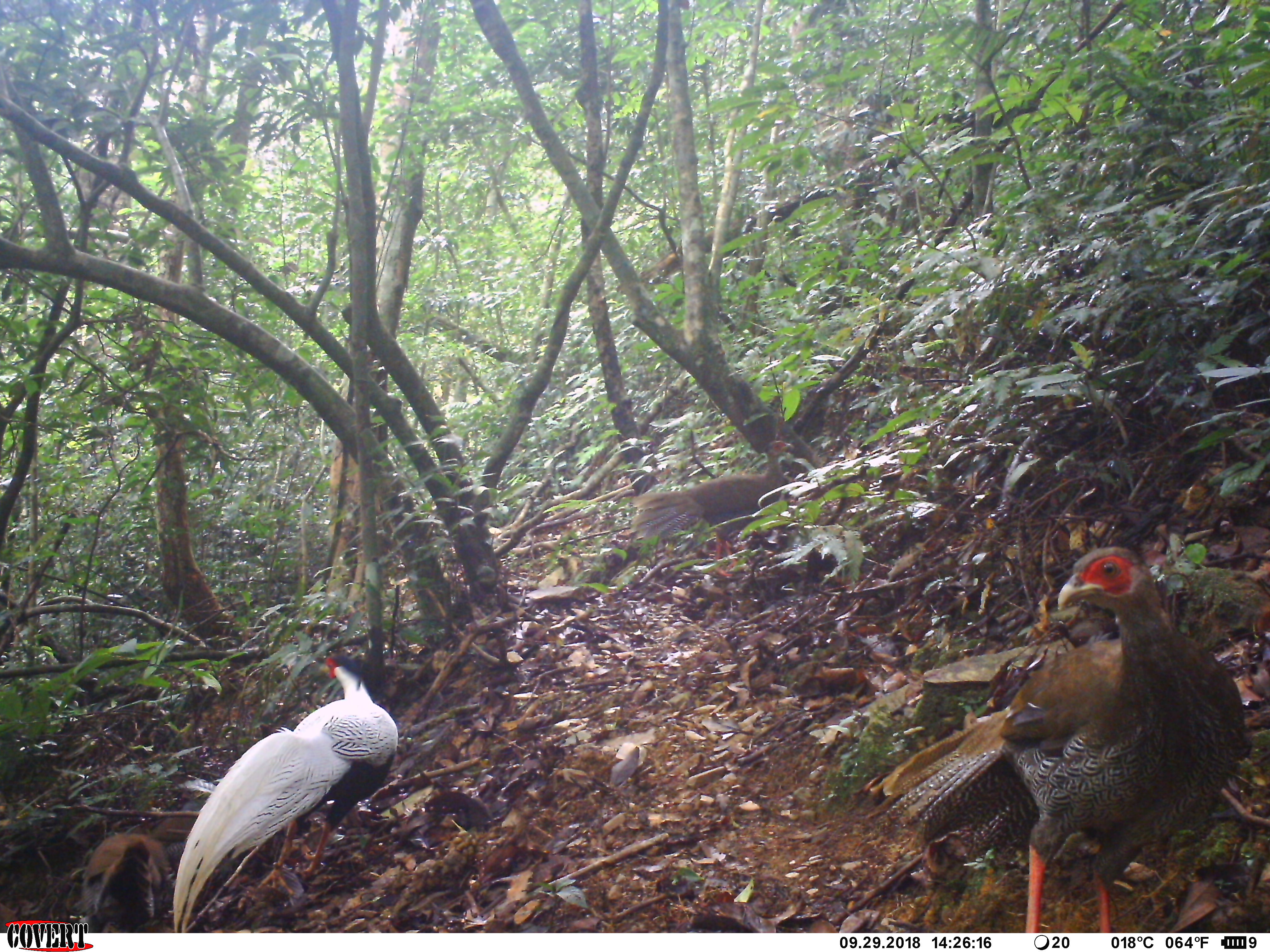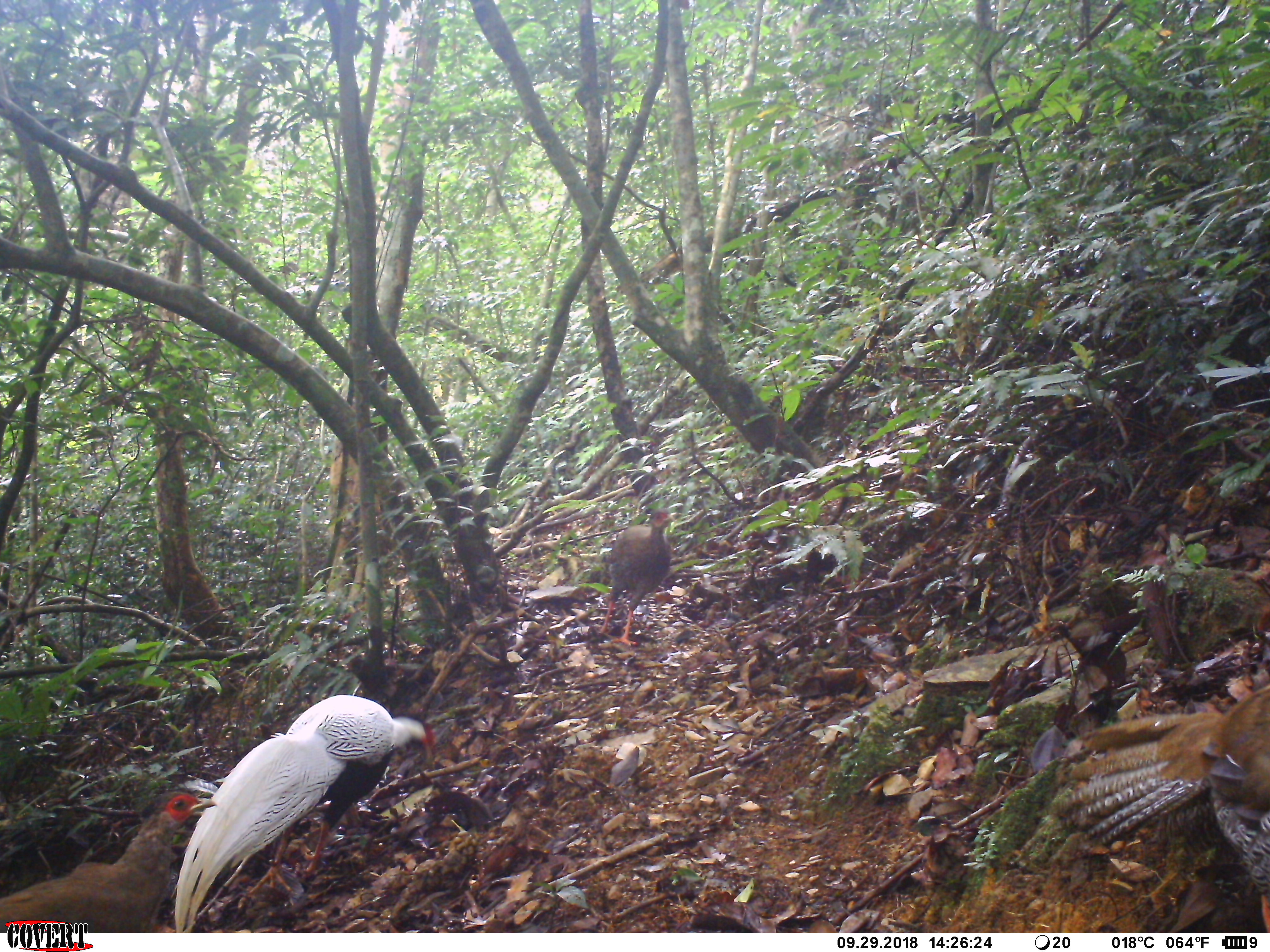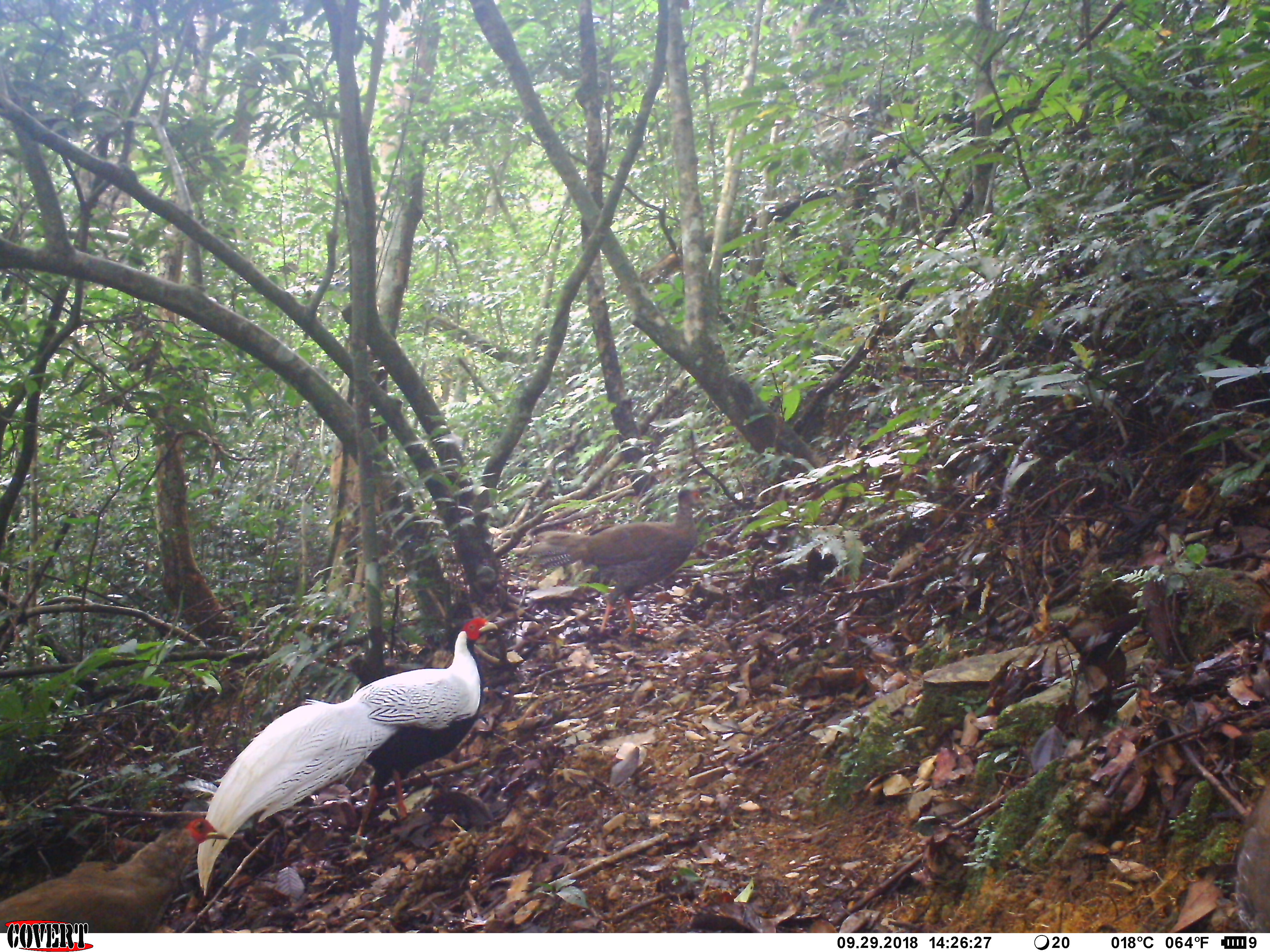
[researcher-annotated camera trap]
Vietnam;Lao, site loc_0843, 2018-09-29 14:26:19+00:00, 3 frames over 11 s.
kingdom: Animalia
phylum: Chordata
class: Aves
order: Galliformes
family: Phasianidae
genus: Lophura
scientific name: Lophura nycthemera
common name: silver pheasant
Silver pheasant (Lophura nycthemera). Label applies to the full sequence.